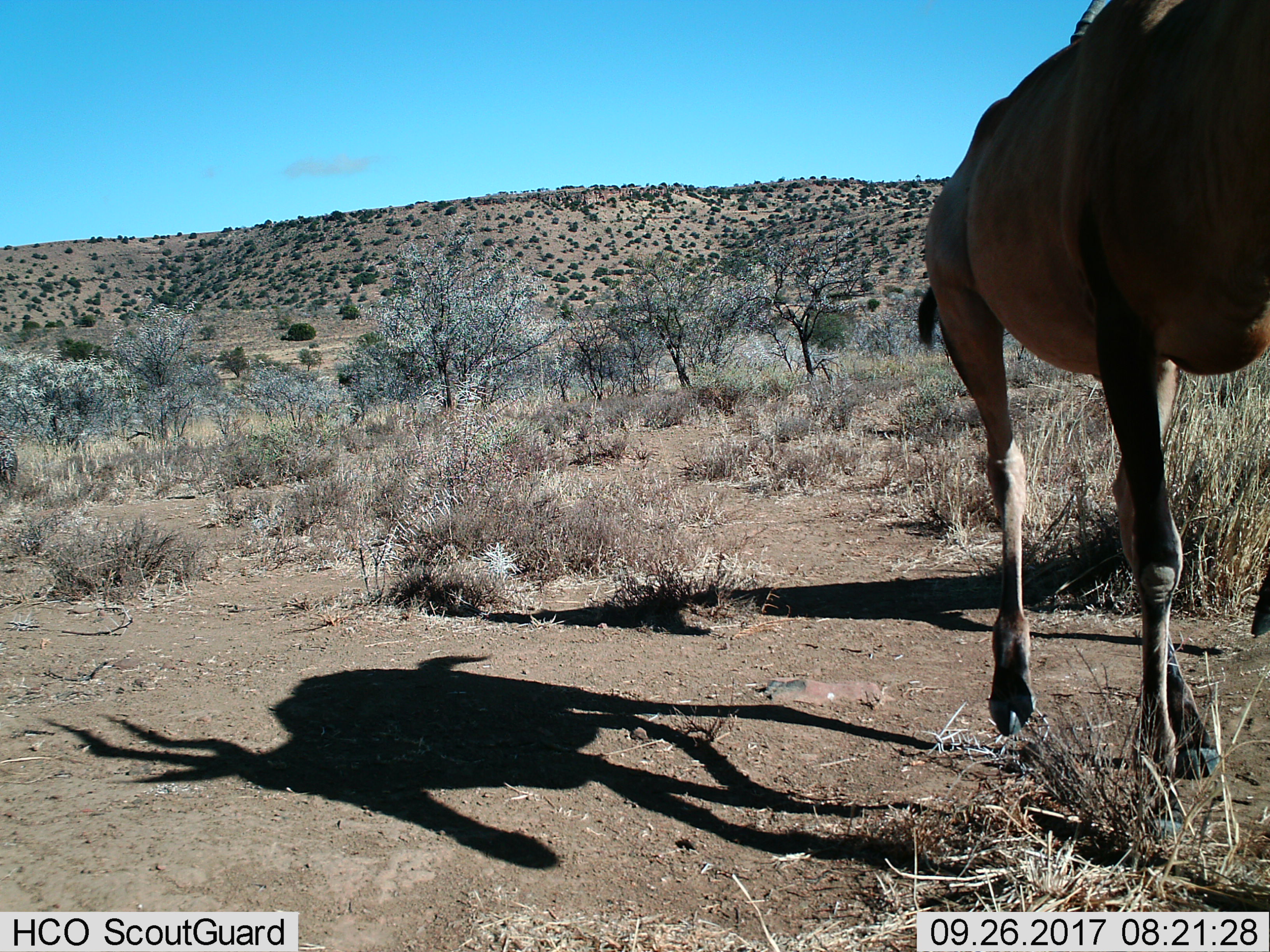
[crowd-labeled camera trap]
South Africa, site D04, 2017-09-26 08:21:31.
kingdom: Animalia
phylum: Chordata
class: Mammalia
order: Artiodactyla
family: Bovidae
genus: Alcelaphus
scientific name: Alcelaphus buselaphus caama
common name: red hartebeest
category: hartebeestred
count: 1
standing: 0%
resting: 0%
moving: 100%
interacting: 14%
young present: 0%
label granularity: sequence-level